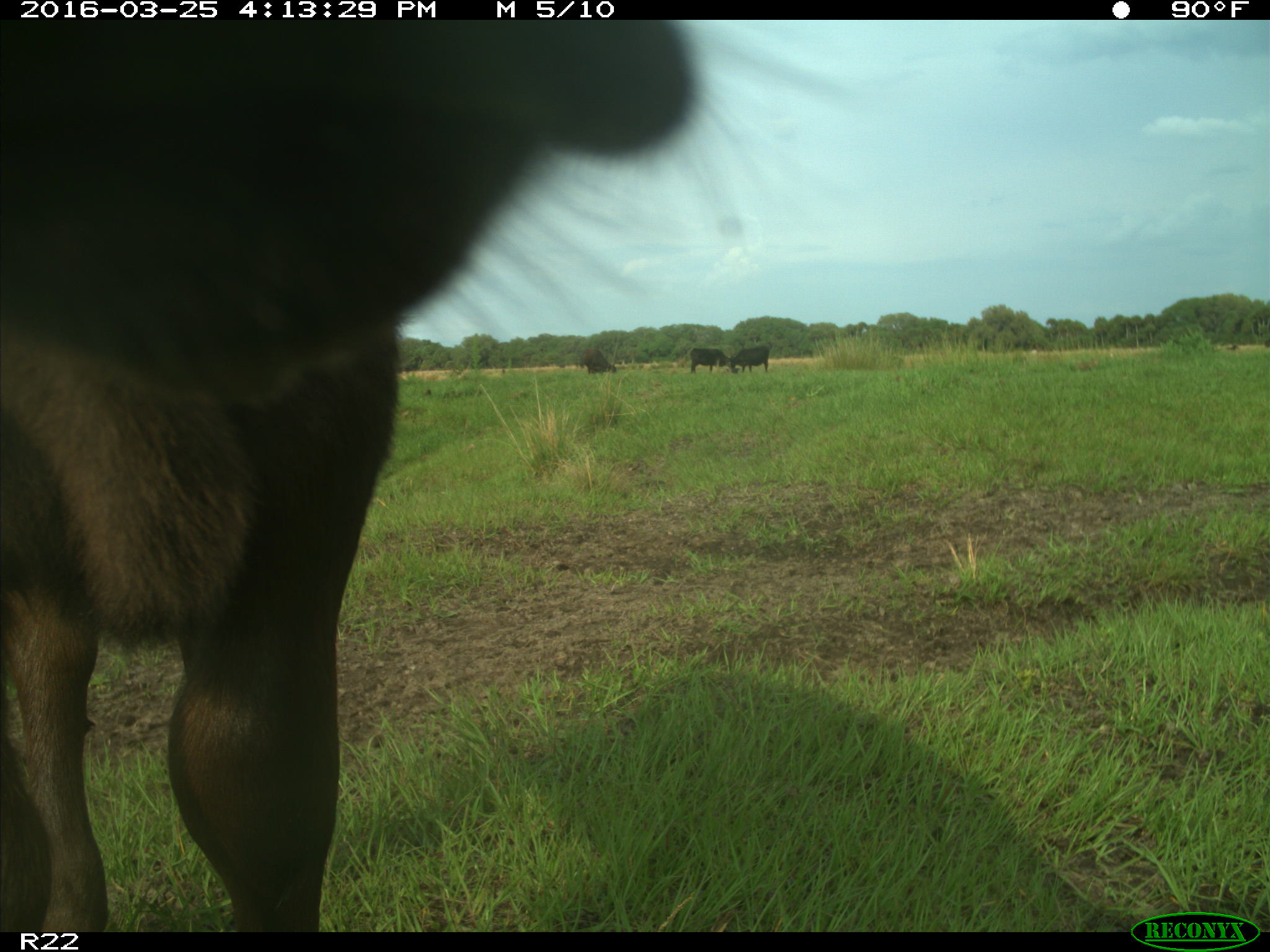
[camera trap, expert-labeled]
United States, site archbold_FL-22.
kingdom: Animalia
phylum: Chordata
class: Mammalia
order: Artiodactyla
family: Bovidae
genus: Bos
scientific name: Bos taurus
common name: domestic cow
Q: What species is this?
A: Bos taurus (domestic cow).